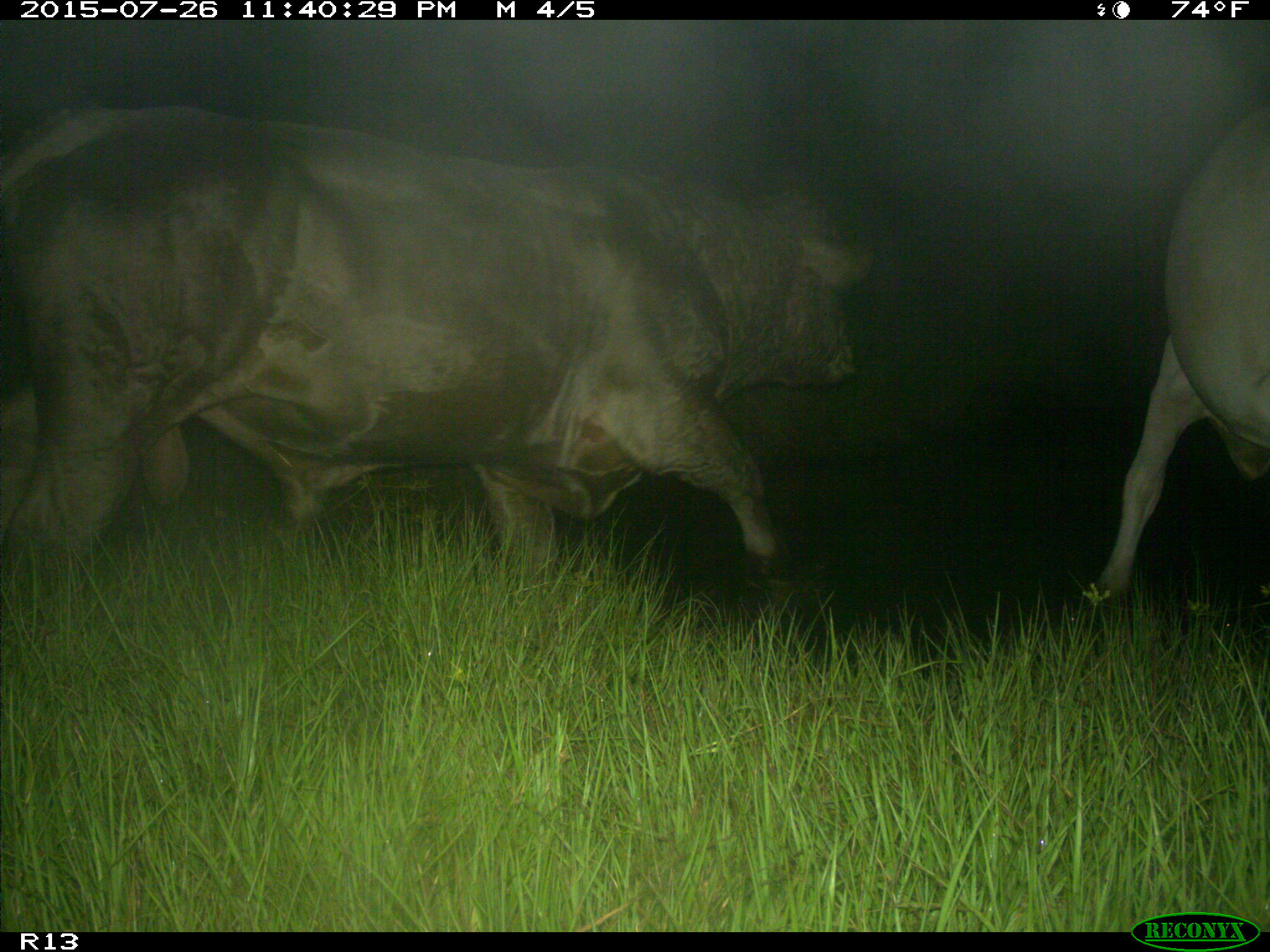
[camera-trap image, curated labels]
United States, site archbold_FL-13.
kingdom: Animalia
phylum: Chordata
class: Mammalia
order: Artiodactyla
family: Bovidae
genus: Bos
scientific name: Bos taurus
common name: domestic cow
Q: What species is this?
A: Bos taurus (domestic cow).